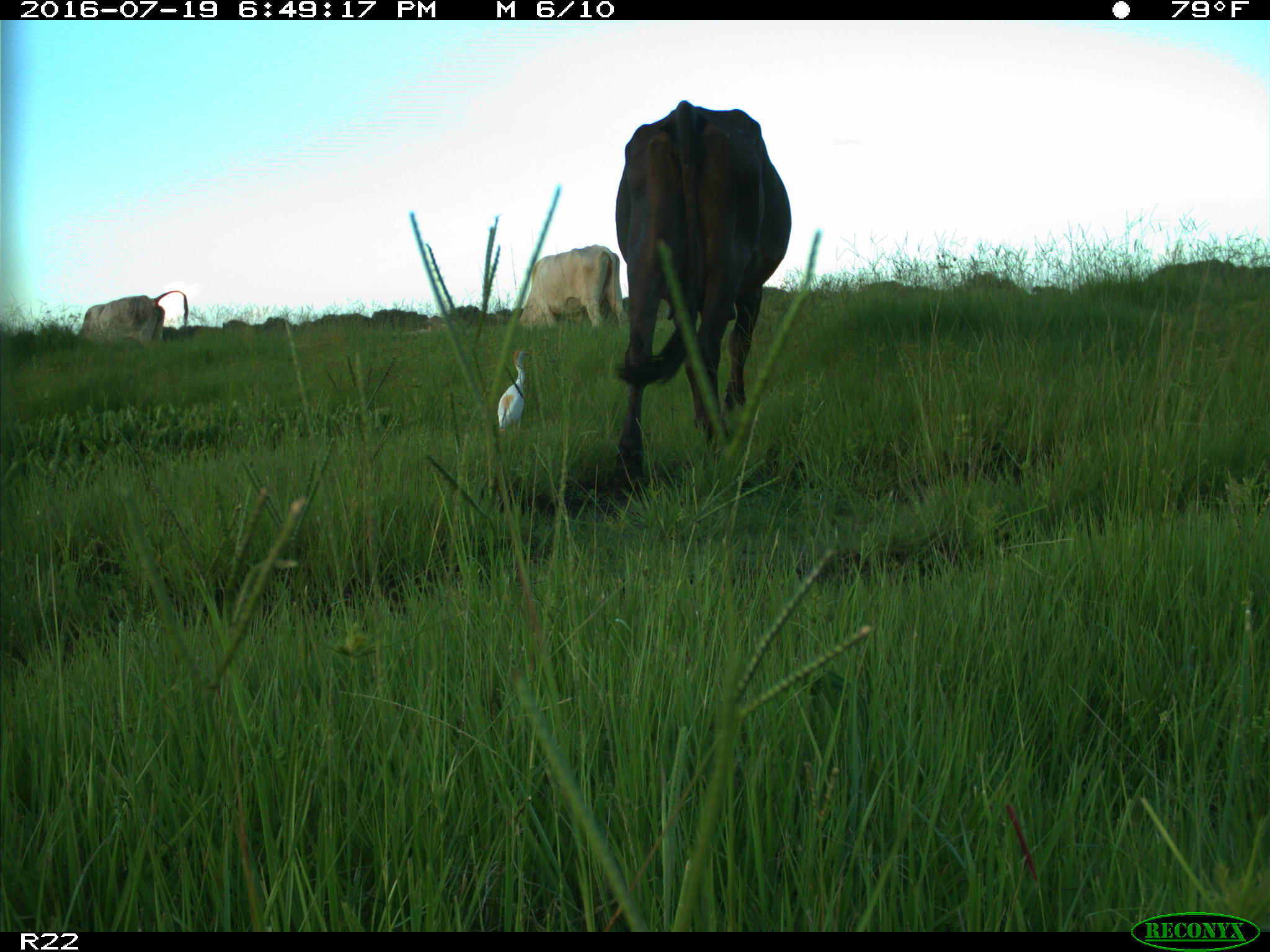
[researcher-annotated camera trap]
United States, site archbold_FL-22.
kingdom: Animalia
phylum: Chordata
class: Mammalia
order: Artiodactyla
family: Bovidae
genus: Bos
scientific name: Bos taurus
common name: domestic cow